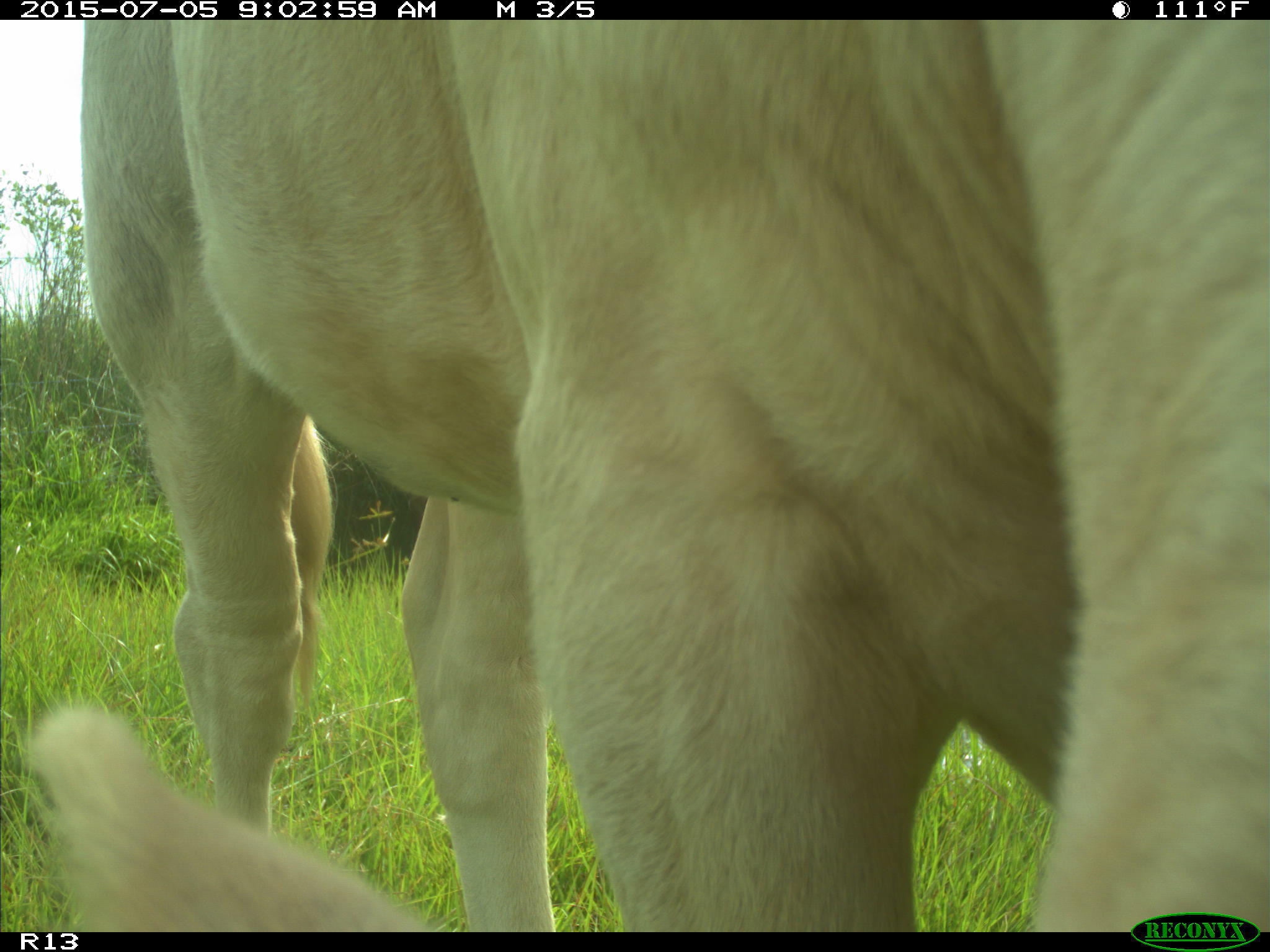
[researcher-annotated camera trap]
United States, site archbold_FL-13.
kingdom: Animalia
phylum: Chordata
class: Mammalia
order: Artiodactyla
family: Bovidae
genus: Bos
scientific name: Bos taurus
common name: domestic cow